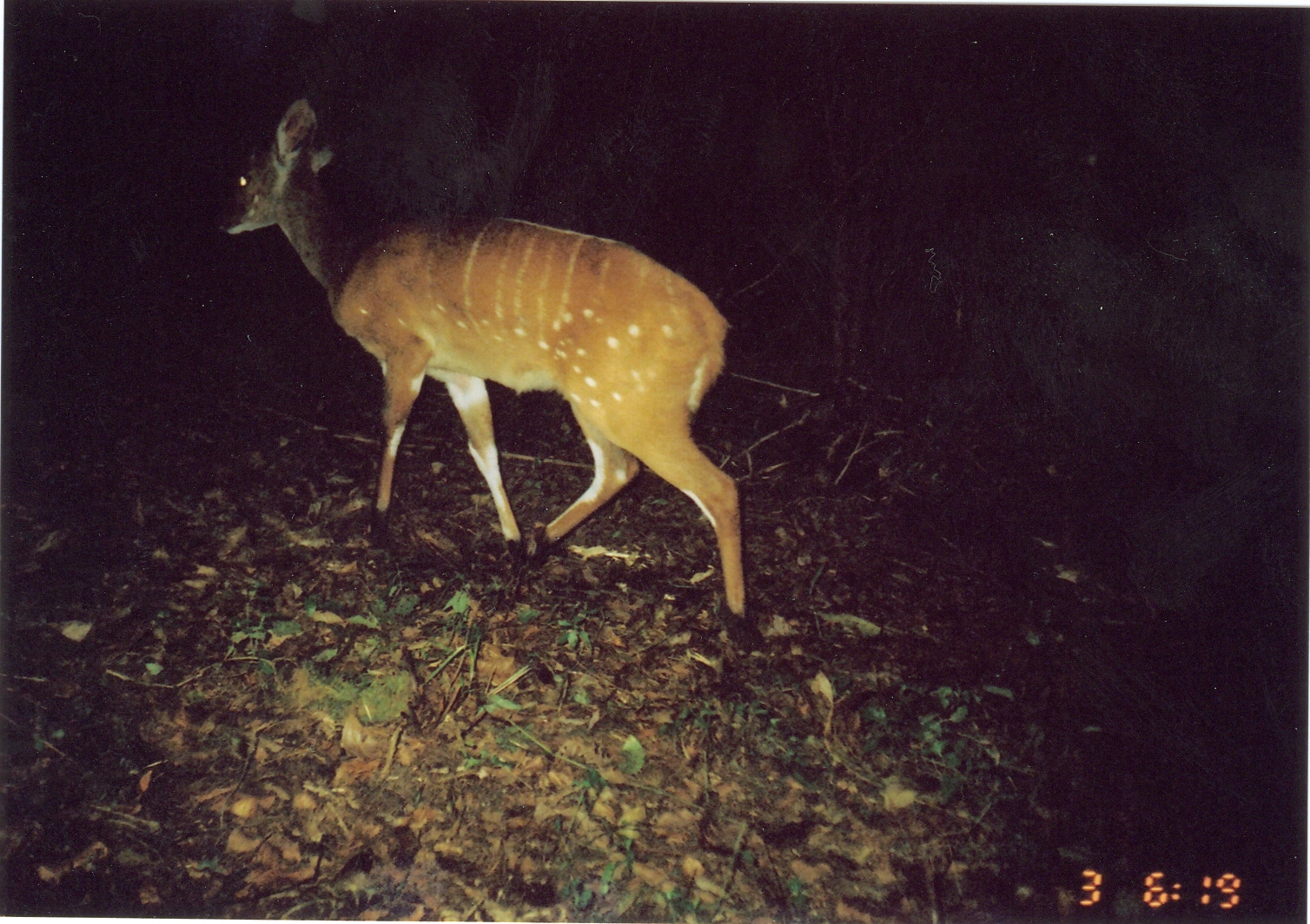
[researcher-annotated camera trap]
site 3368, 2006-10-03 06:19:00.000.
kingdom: Animalia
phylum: Chordata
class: Mammalia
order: Artiodactyla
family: Bovidae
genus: Tragelaphus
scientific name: Tragelaphus scriptus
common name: bushbuck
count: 1